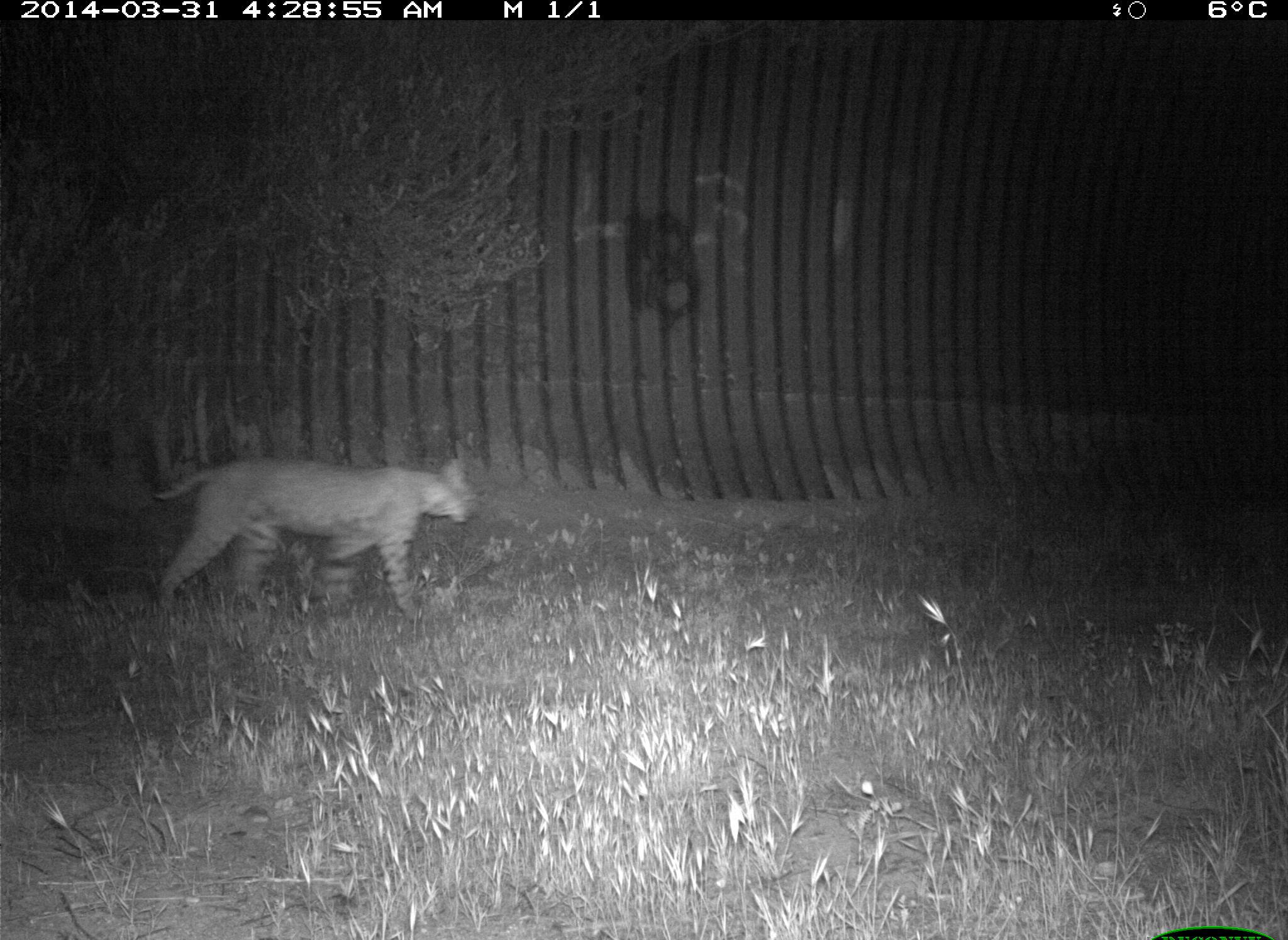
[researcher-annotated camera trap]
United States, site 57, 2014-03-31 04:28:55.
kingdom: Animalia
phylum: Chordata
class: Mammalia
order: Carnivora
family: Felidae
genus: Lynx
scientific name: Lynx rufus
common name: bobcat